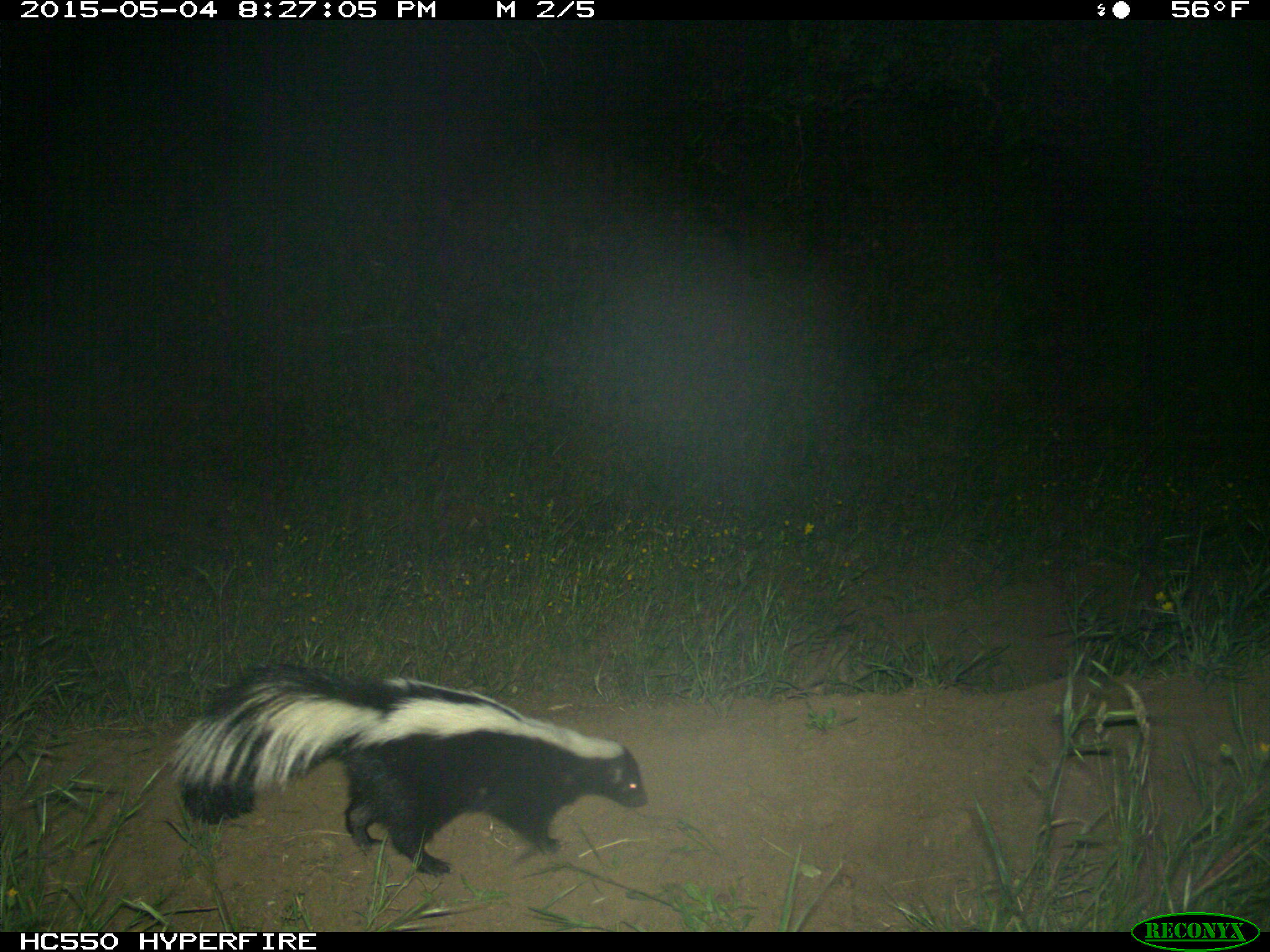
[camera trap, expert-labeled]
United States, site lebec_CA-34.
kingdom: Animalia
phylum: Chordata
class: Mammalia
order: Carnivora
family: Mephitidae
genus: Mephitis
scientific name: Mephitis mephitis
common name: striped skunk